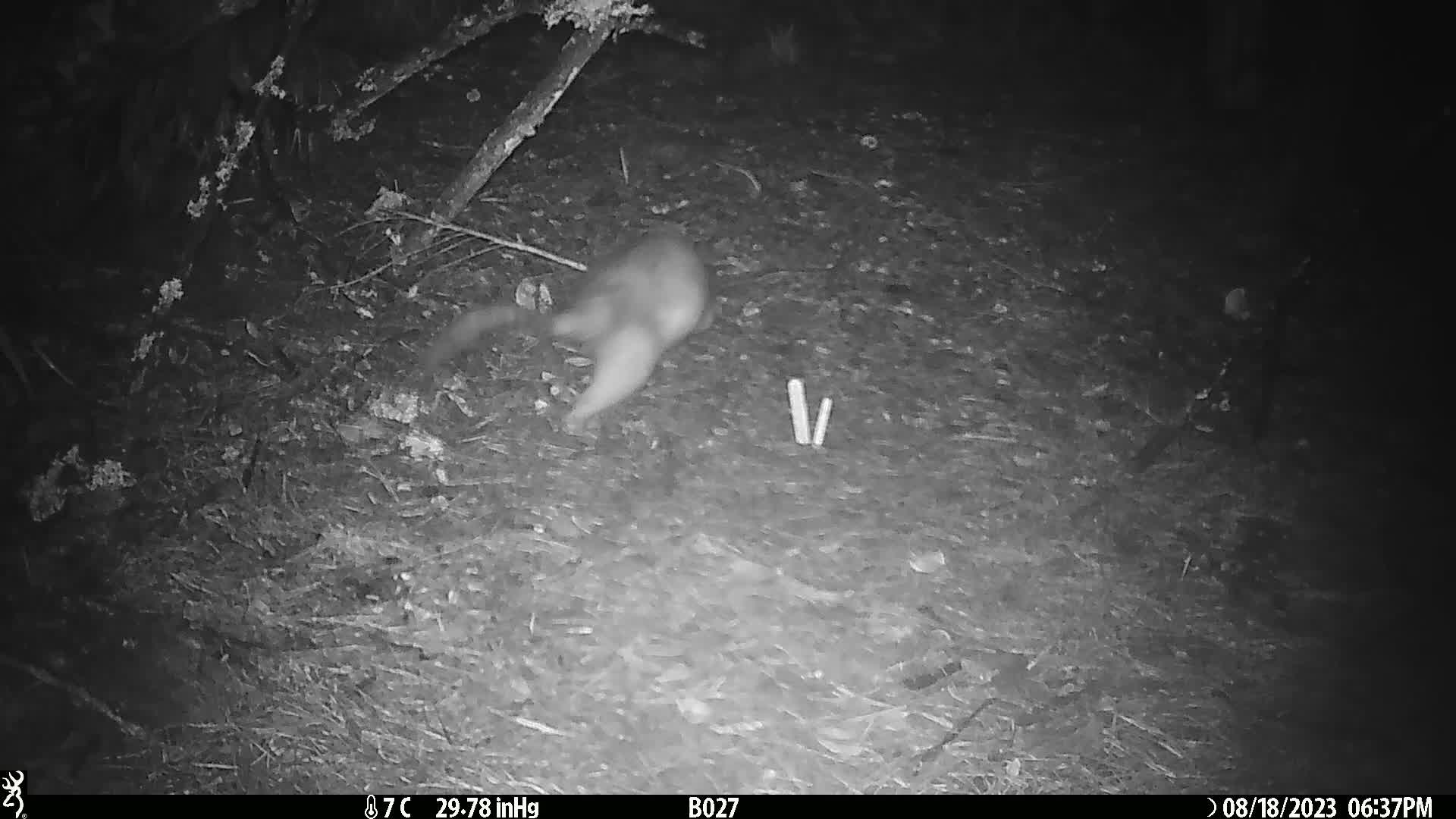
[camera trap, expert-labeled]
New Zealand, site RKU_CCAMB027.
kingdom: Animalia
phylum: Chordata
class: Mammalia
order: Diprotodontia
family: Phalangeridae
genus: Trichosurus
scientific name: Trichosurus vulpecula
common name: common brushtail possum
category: possum